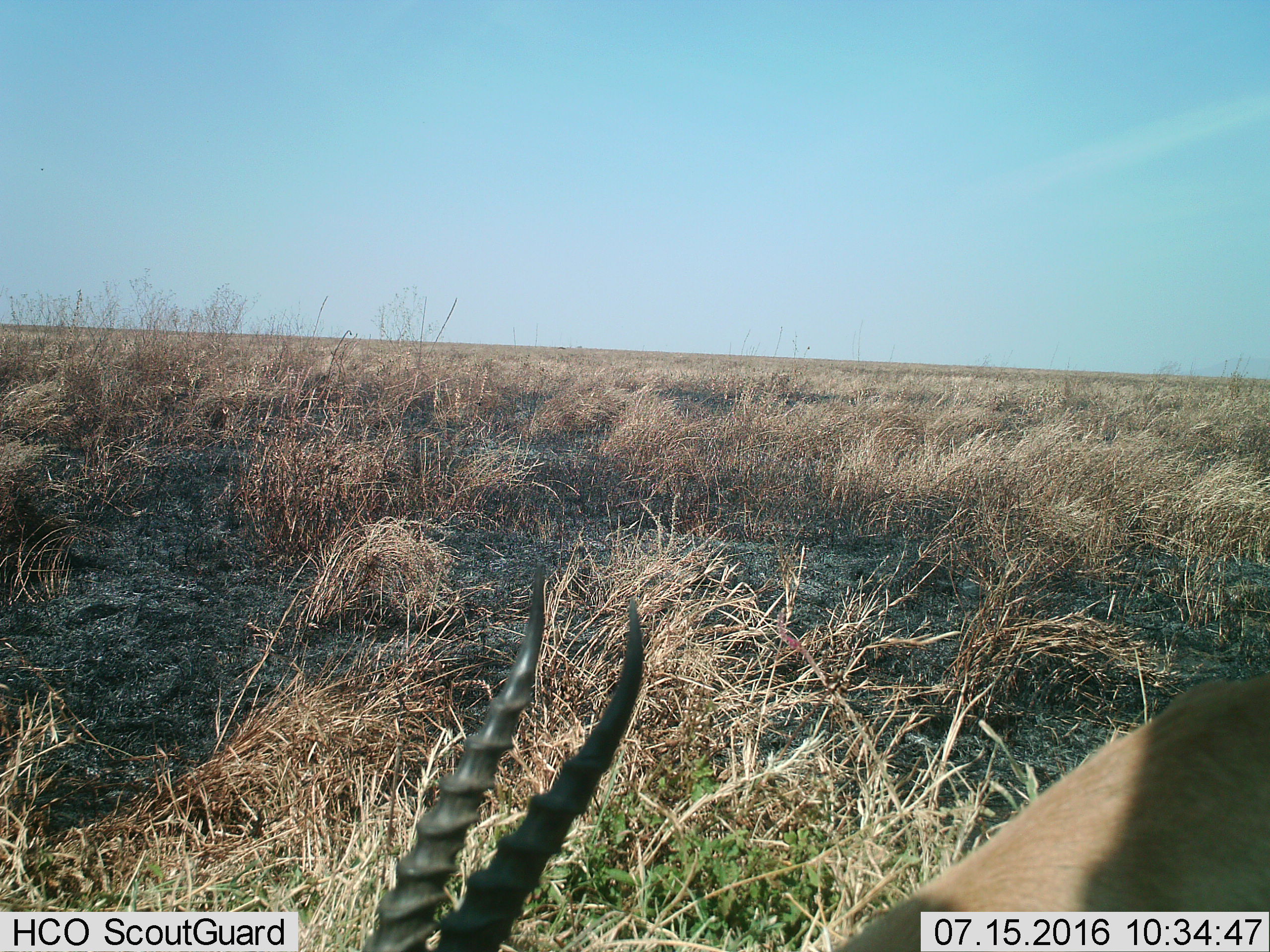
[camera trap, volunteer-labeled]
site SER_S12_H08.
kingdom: Animalia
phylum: Chordata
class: Mammalia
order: Artiodactyla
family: Bovidae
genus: Eudorcas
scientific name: Eudorcas thomsonii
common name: thomson's gazelle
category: gazellethomsons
Gazellethomsons (thomson's gazelle) (Eudorcas thomsonii), count 1. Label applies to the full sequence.